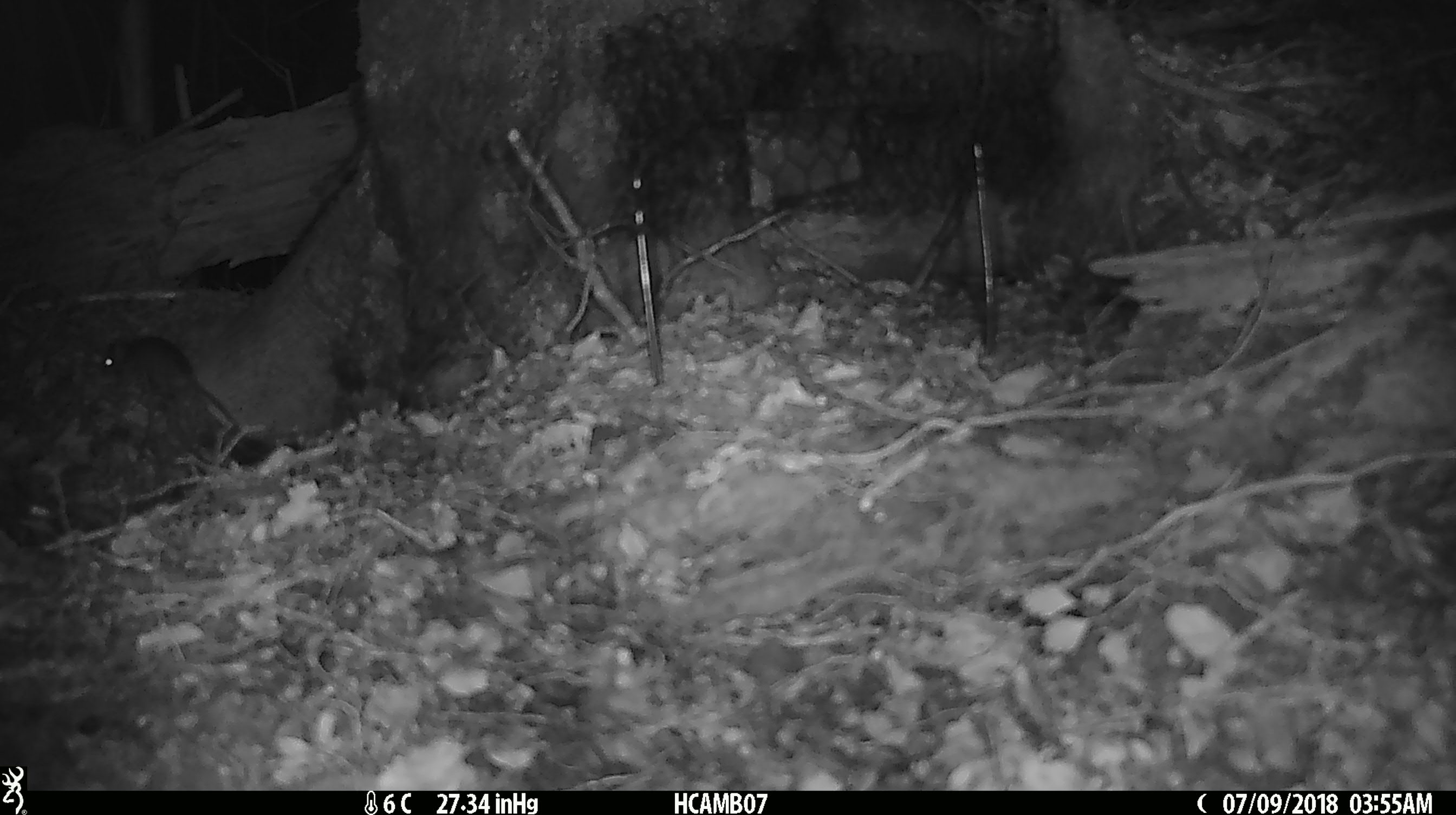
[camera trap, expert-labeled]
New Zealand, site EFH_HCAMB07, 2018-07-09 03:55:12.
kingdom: Animalia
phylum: Chordata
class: Mammalia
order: Rodentia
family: Muridae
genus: Mus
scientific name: Mus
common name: mouse